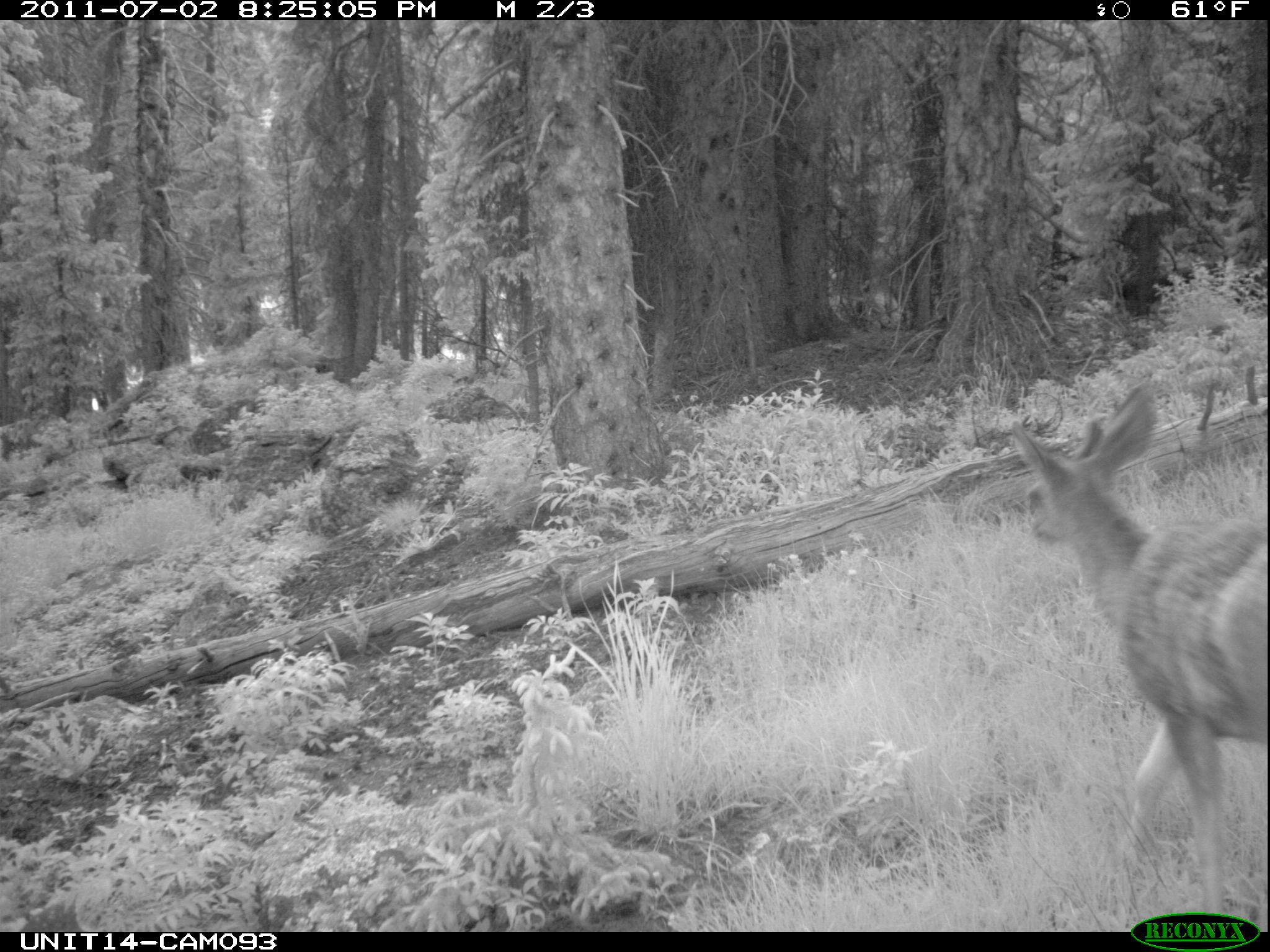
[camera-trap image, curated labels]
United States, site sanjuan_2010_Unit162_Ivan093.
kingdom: Animalia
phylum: Chordata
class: Mammalia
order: Artiodactyla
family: Cervidae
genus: Odocoileus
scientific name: Odocoileus hemionus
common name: mule deer